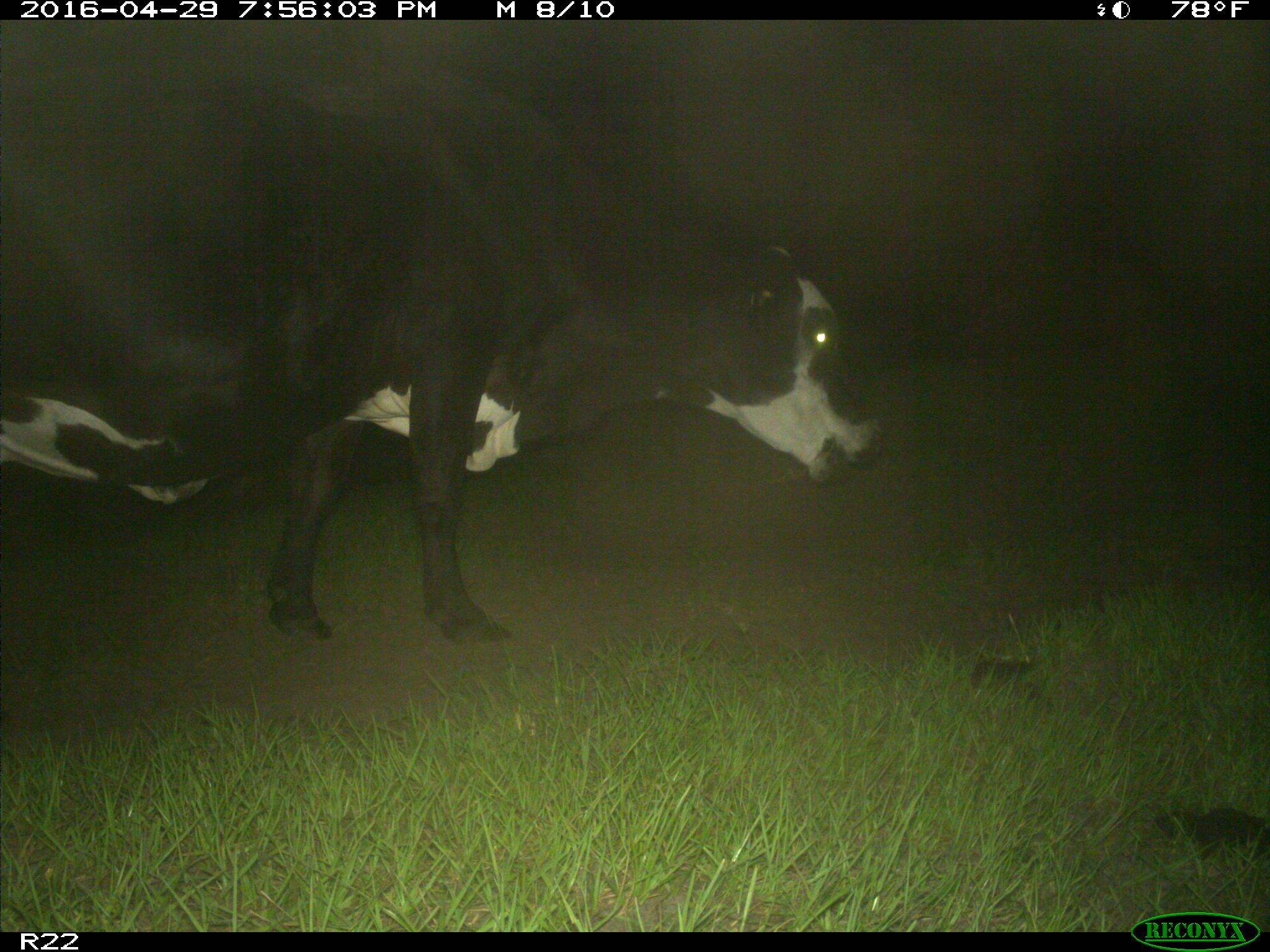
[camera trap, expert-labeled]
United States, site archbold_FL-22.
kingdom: Animalia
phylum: Chordata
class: Mammalia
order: Artiodactyla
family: Bovidae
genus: Bos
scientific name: Bos taurus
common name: domestic cow